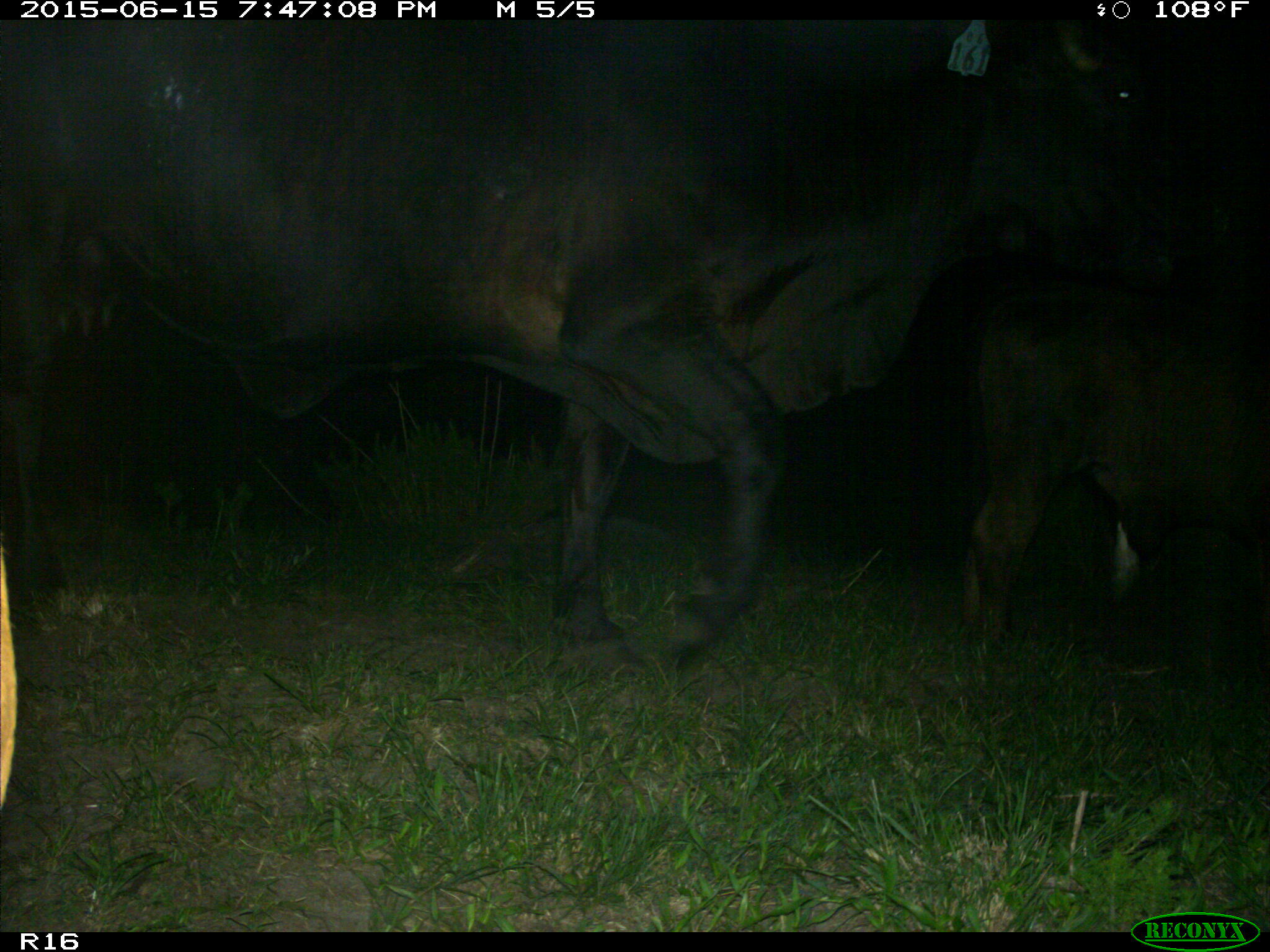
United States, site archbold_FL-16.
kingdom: Animalia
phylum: Chordata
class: Mammalia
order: Artiodactyla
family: Bovidae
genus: Bos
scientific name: Bos taurus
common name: domestic cow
Bos taurus (domestic cow).